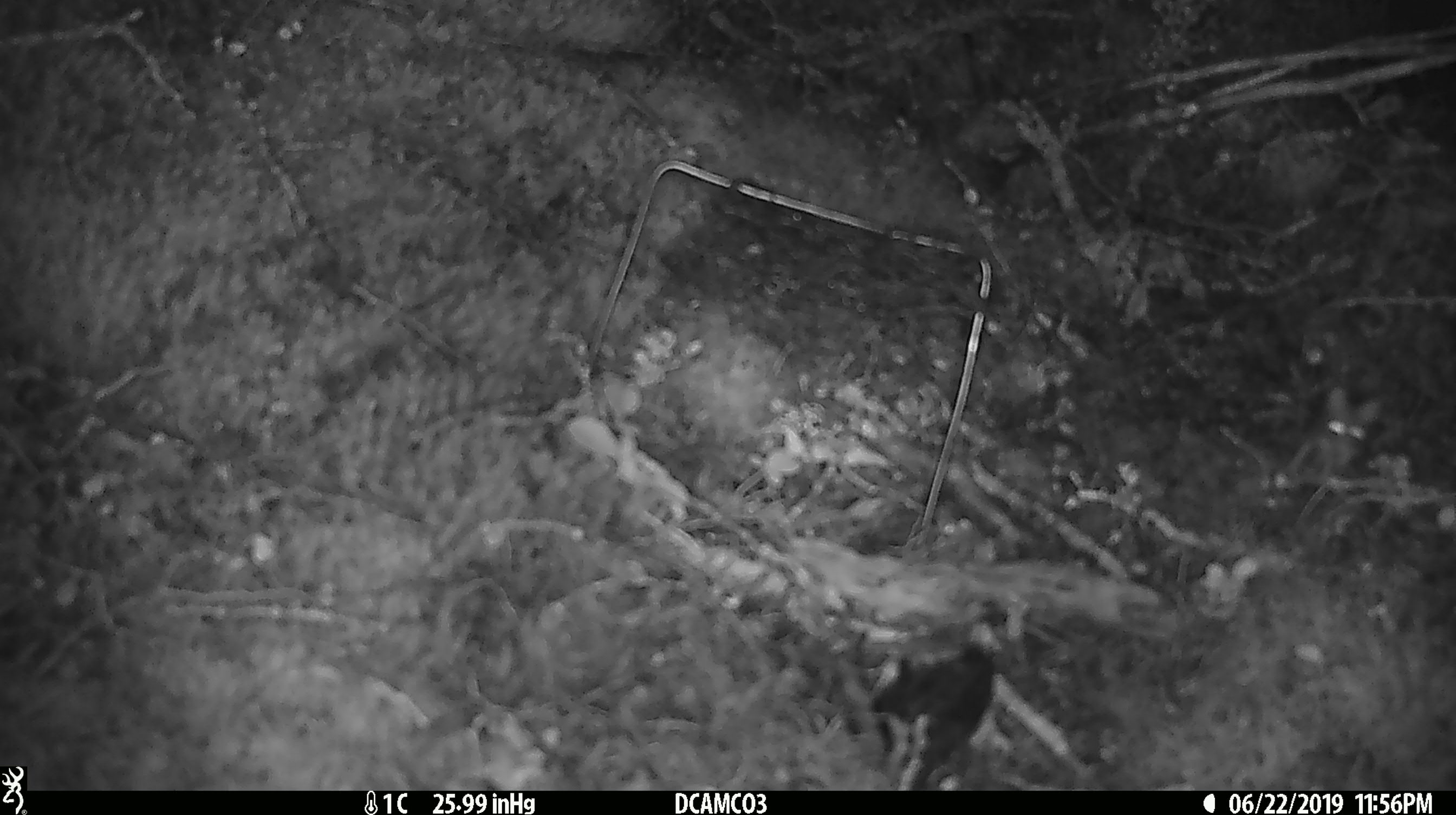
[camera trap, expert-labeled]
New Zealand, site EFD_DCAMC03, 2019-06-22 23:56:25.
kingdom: Animalia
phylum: Chordata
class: Mammalia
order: Rodentia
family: Muridae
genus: Mus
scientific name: Mus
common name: mouse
Mouse (Mus).